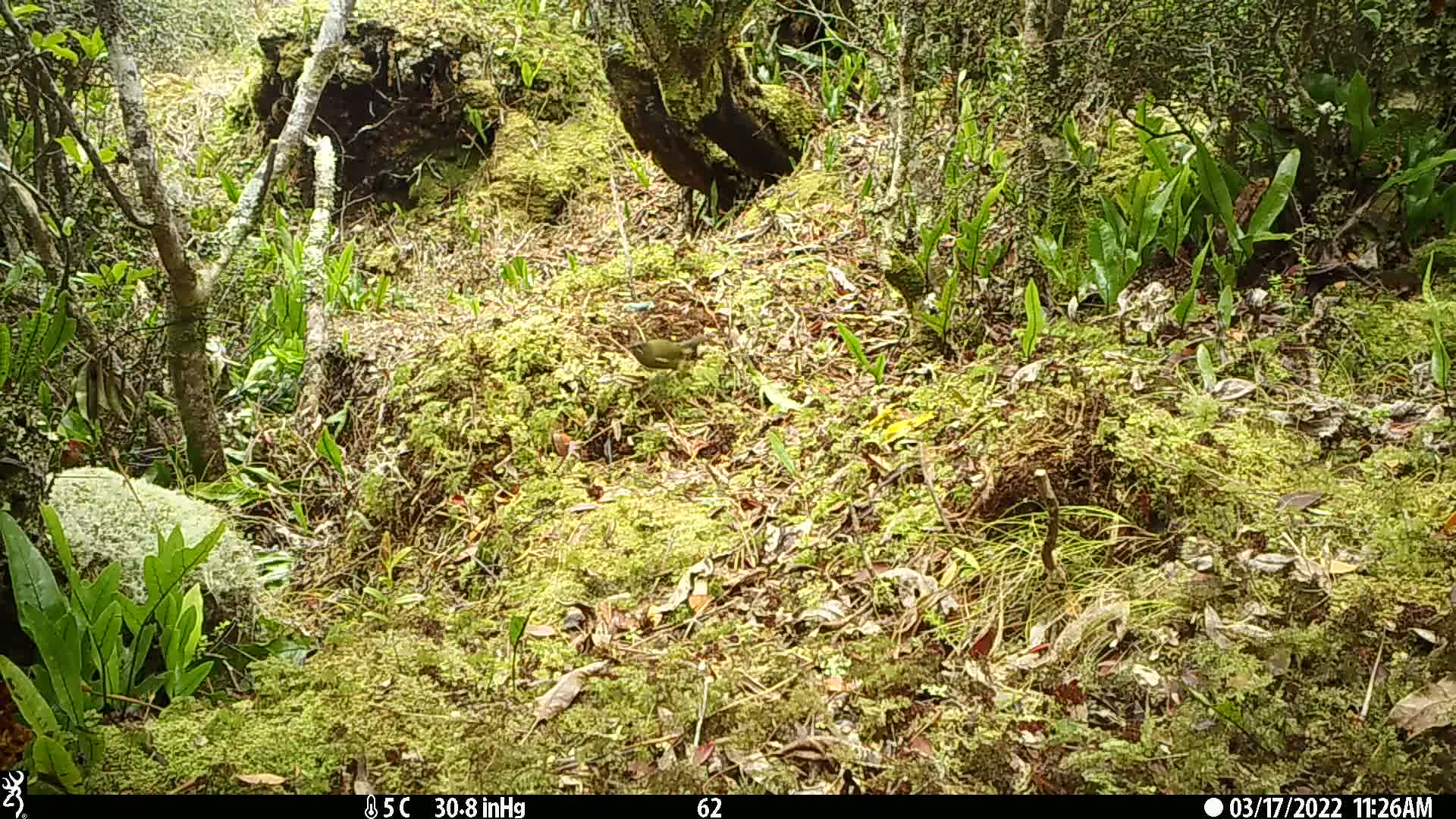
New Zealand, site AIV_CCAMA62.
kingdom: Animalia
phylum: Chordata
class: Aves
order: Passeriformes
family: Meliphagidae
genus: Anthornis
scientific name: Anthornis melanura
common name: new zealand bellbird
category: bellbird